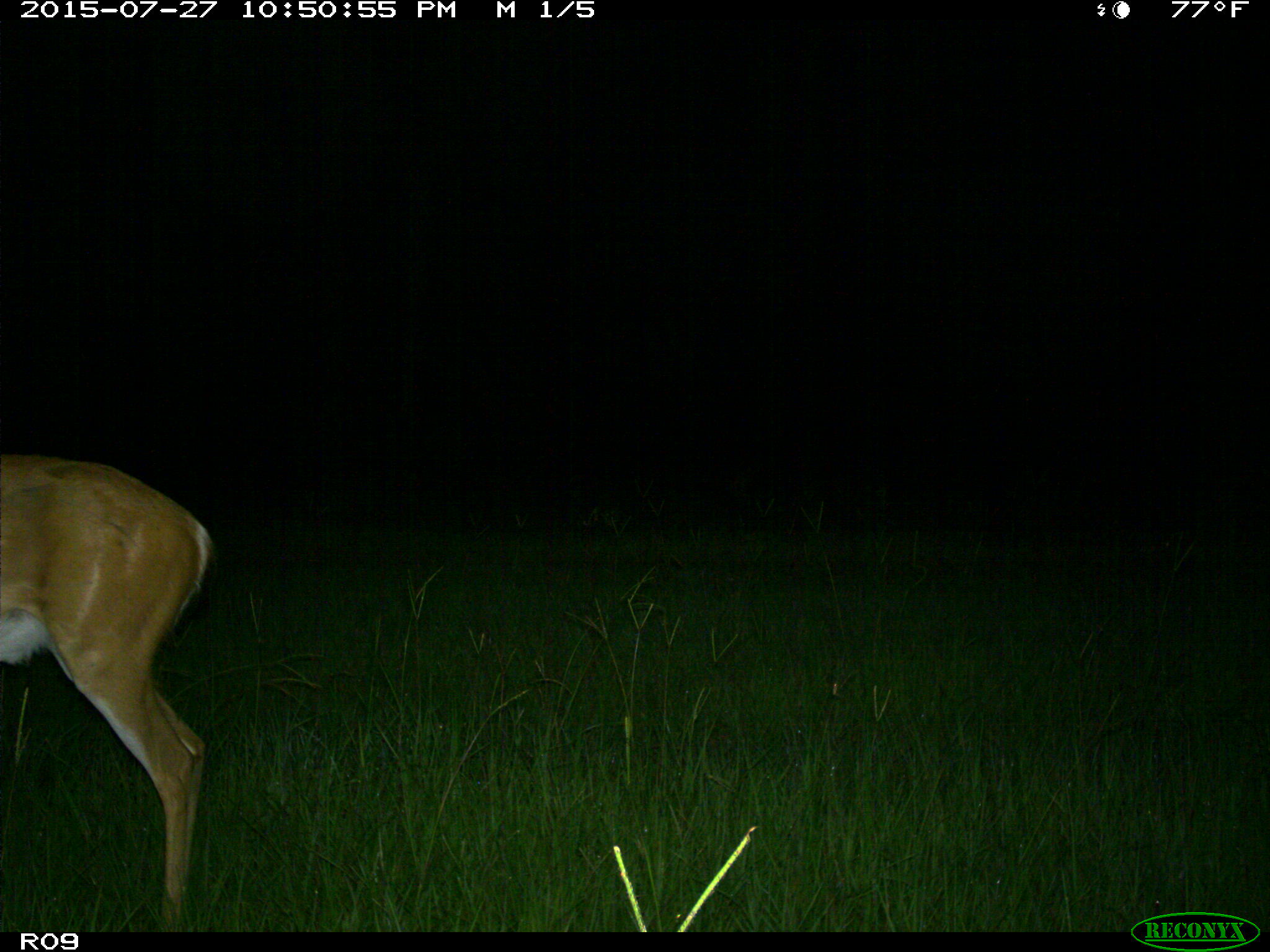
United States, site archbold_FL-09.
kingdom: Animalia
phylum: Chordata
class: Mammalia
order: Artiodactyla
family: Cervidae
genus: Odocoileus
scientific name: Odocoileus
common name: deer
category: unidentified deer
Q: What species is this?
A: Unidentified deer (deer) (Odocoileus).